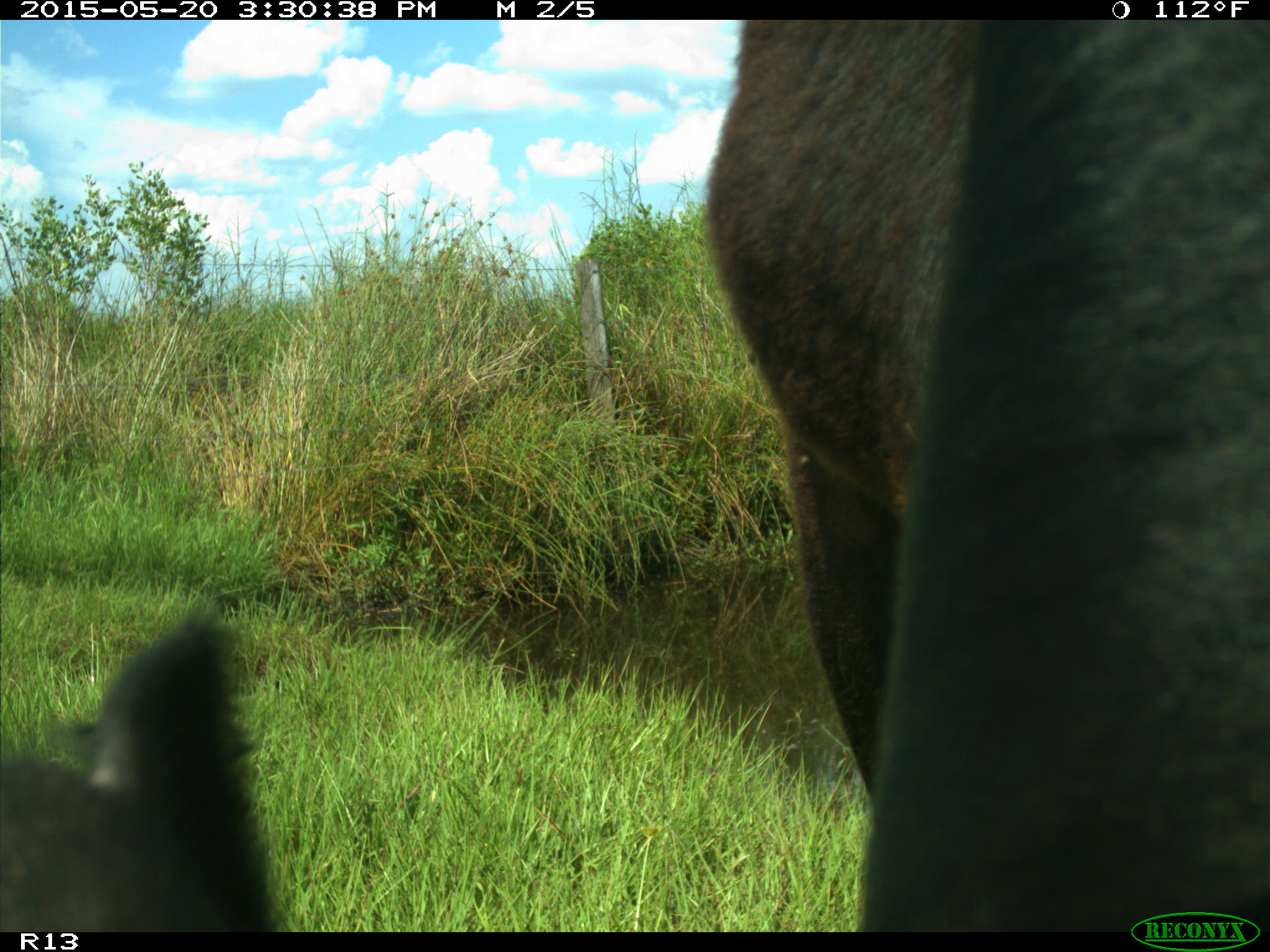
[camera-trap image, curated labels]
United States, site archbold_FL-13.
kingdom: Animalia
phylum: Chordata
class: Mammalia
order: Artiodactyla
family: Bovidae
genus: Bos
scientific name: Bos taurus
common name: domestic cow